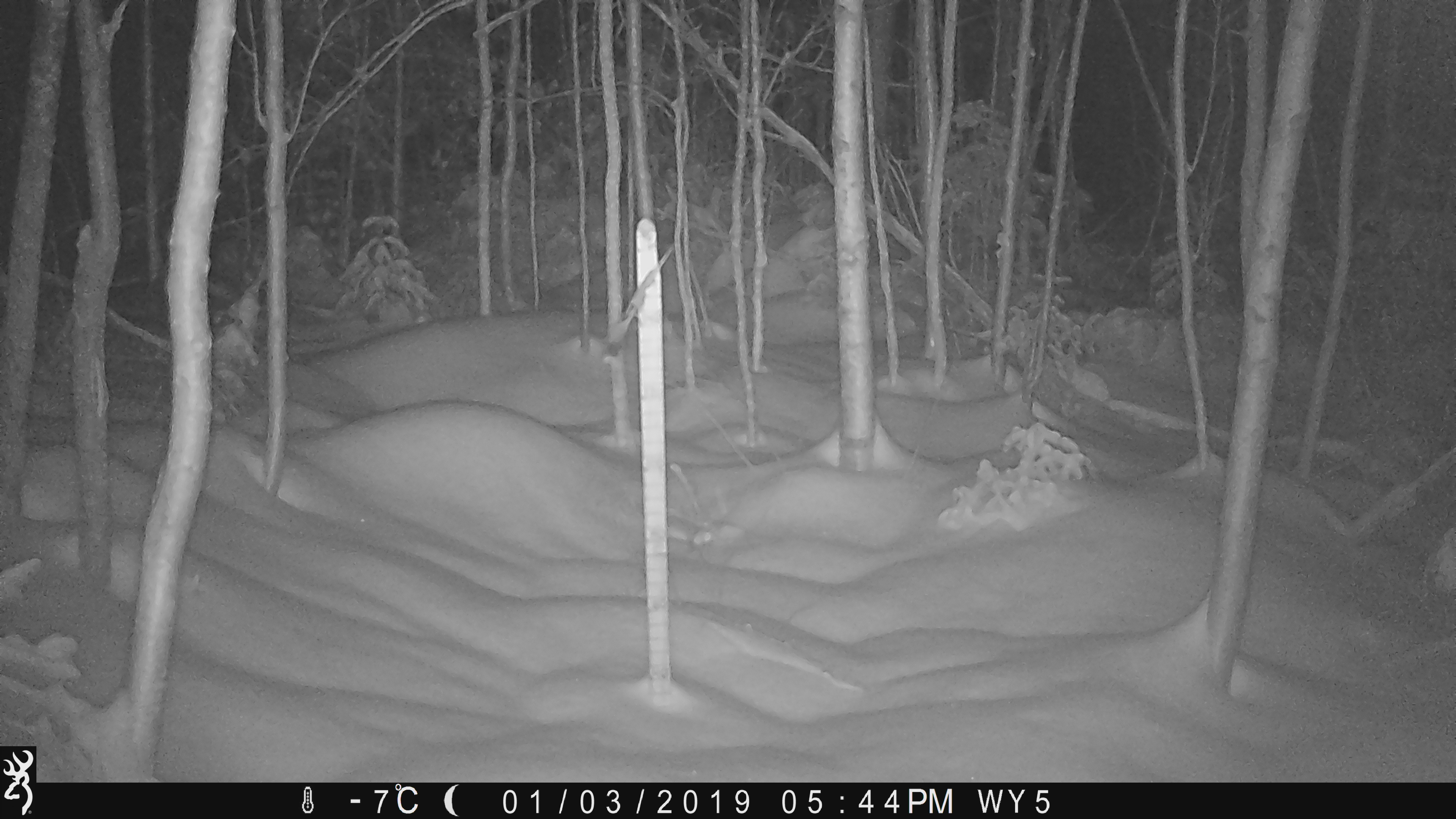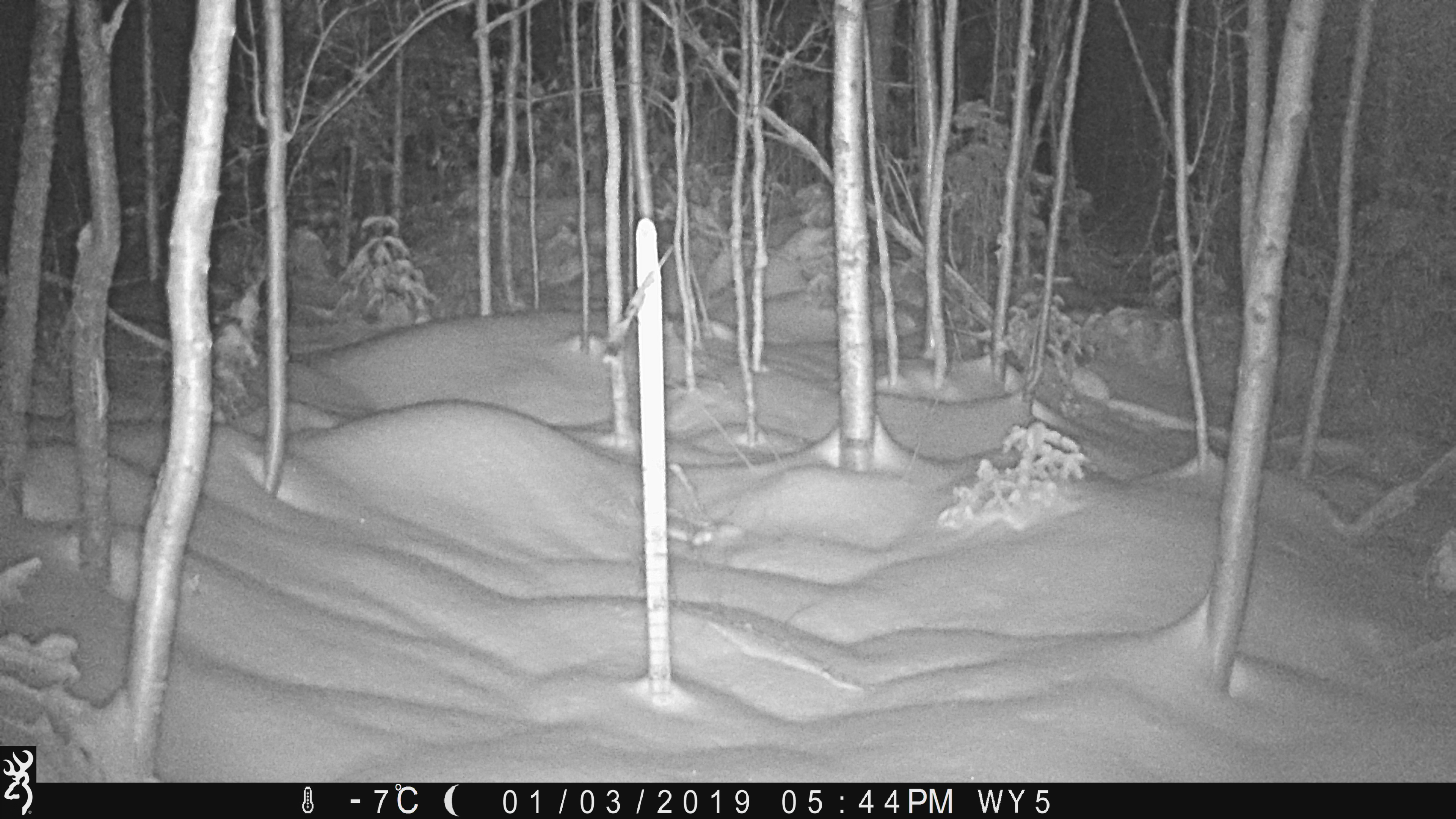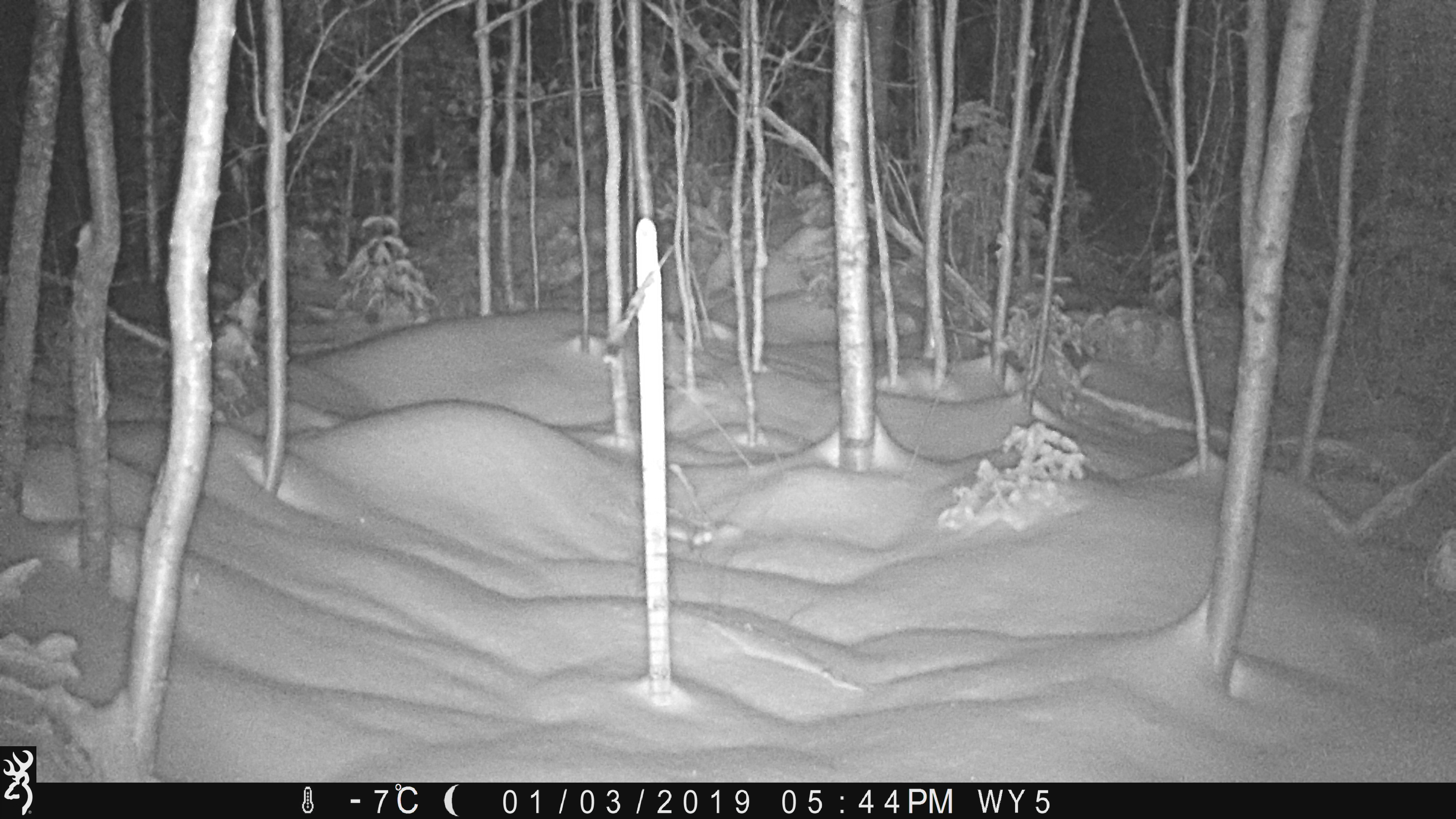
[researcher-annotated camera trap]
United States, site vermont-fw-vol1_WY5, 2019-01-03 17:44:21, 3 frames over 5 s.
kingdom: Animalia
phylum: Chordata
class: Mammalia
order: Lagomorpha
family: Leporidae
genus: Lepus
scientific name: Lepus americanus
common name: snowshoe hare